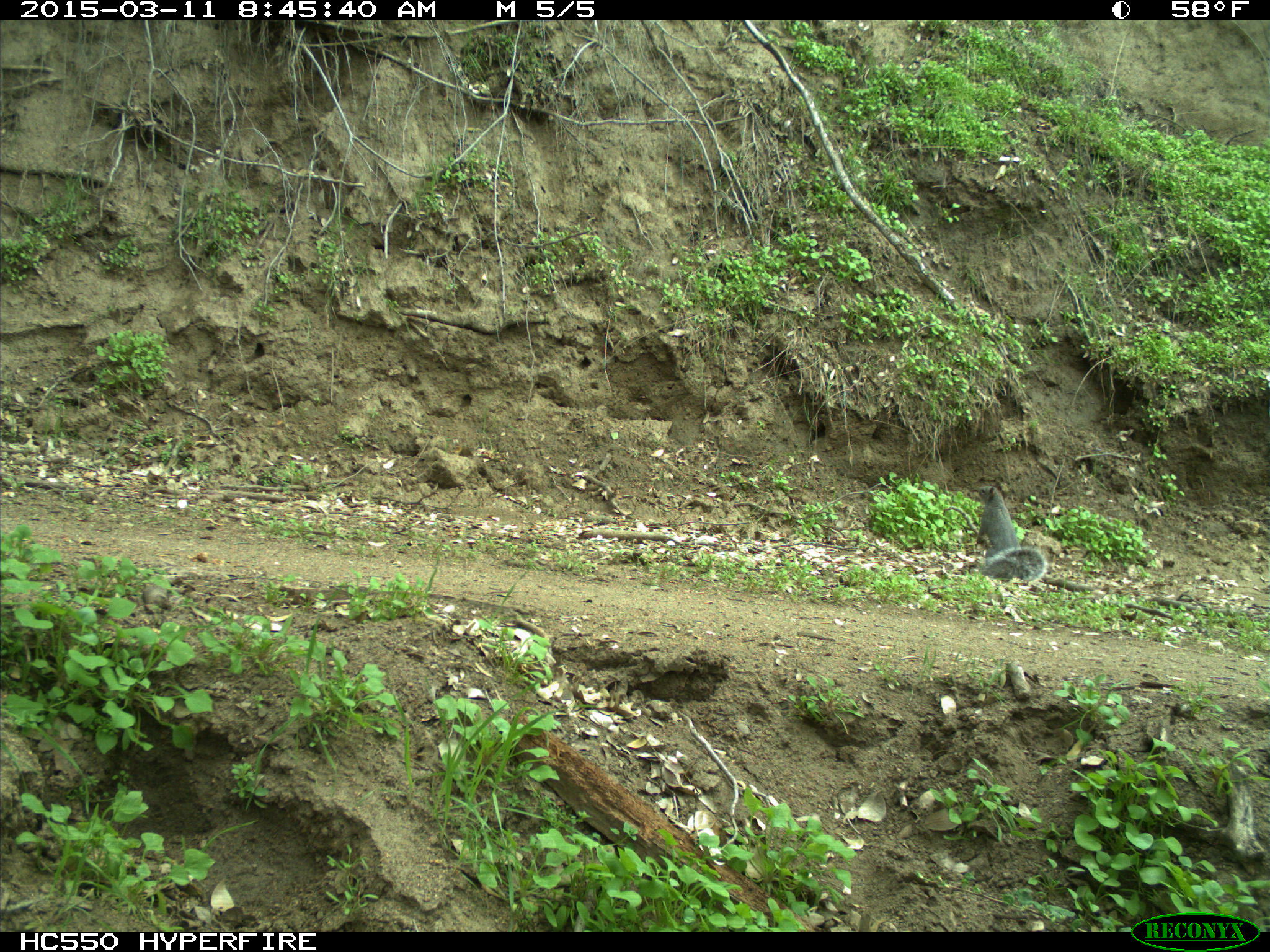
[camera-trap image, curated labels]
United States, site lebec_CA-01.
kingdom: Animalia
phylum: Chordata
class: Mammalia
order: Rodentia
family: Sciuridae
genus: Sciurus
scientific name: Sciurus carolinensis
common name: eastern gray squirrel